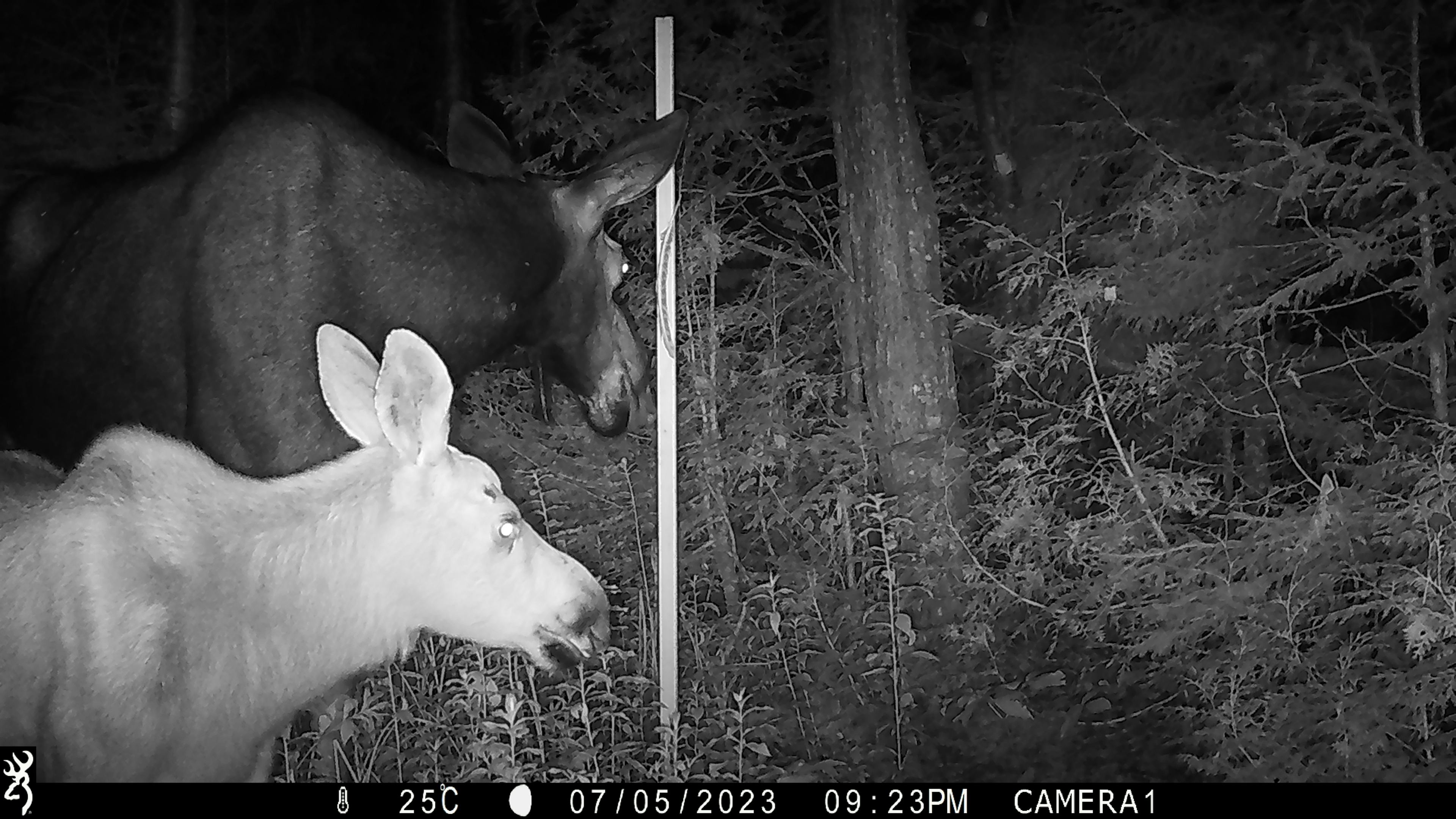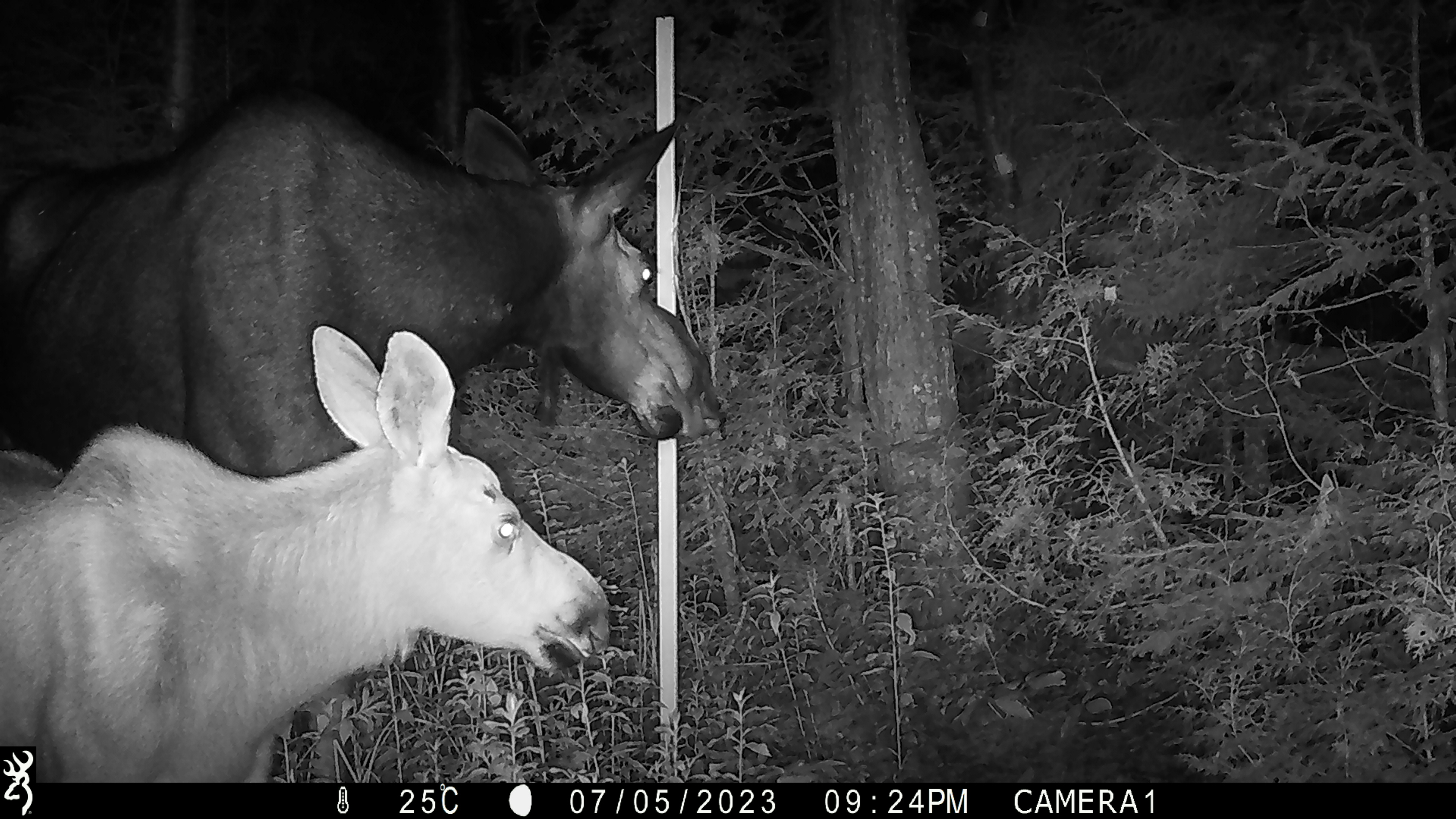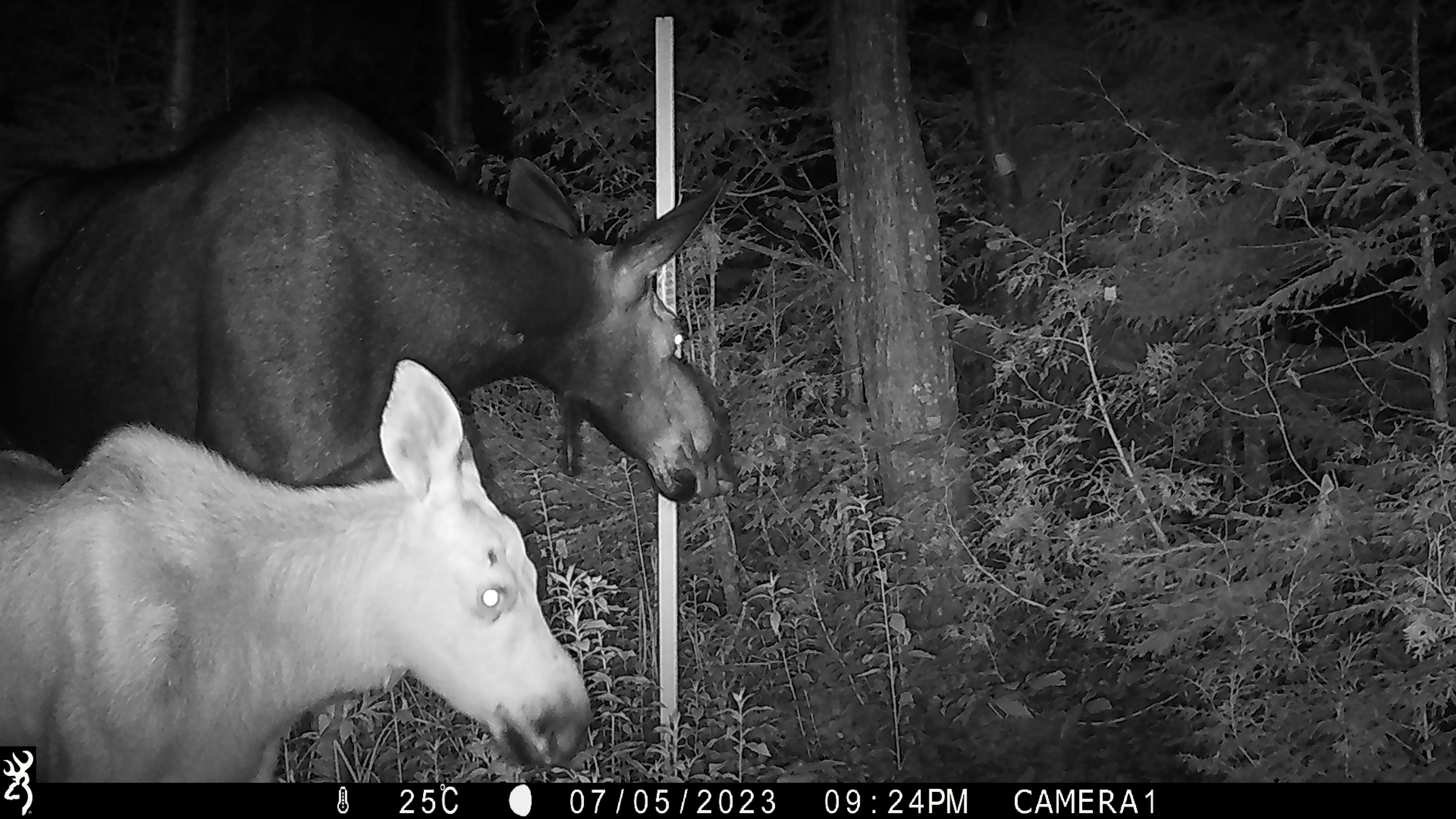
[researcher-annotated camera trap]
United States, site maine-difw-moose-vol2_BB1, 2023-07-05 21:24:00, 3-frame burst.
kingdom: Animalia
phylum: Chordata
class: Mammalia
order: Artiodactyla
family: Cervidae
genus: Alces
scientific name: Alces alces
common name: moose